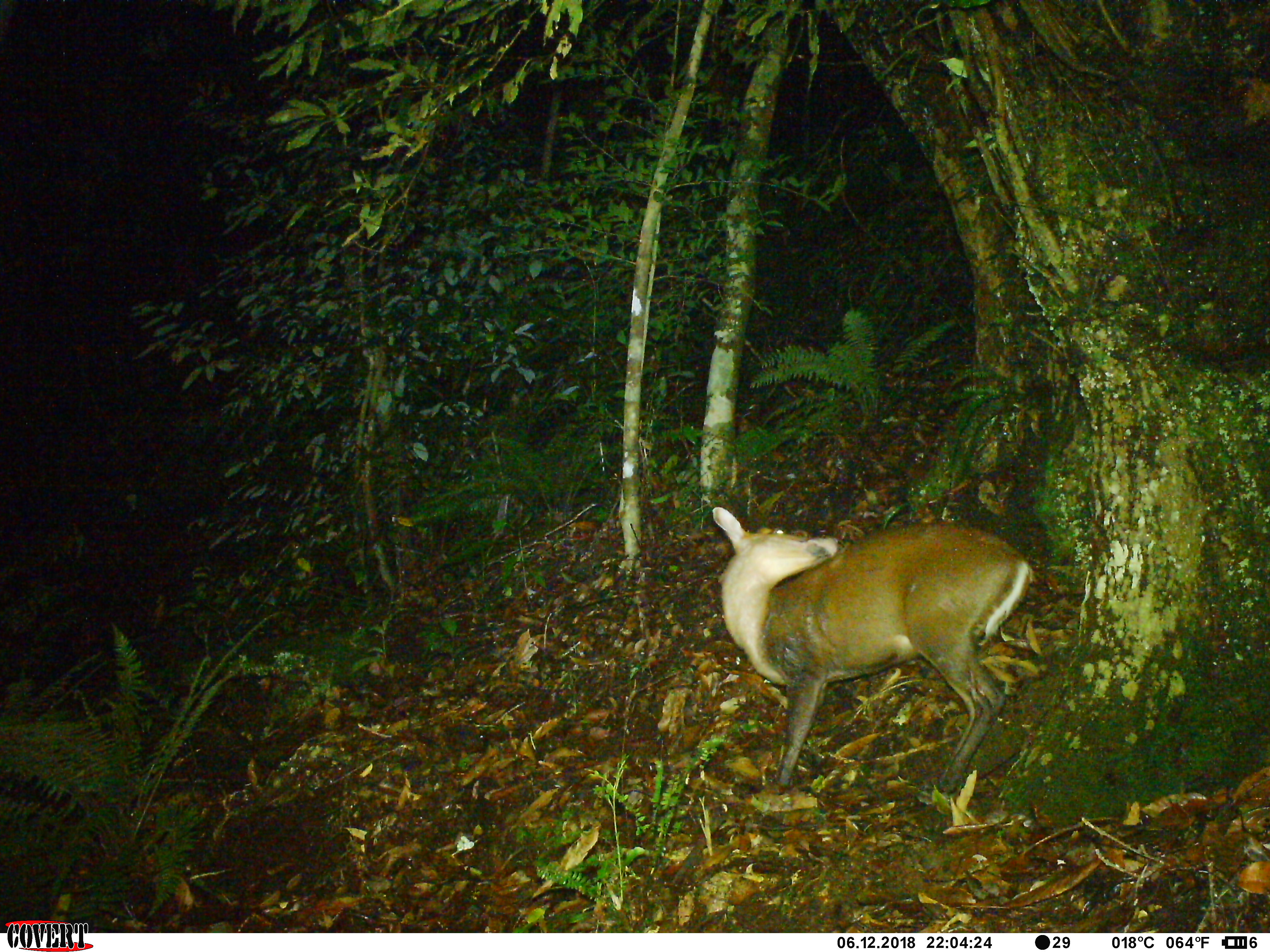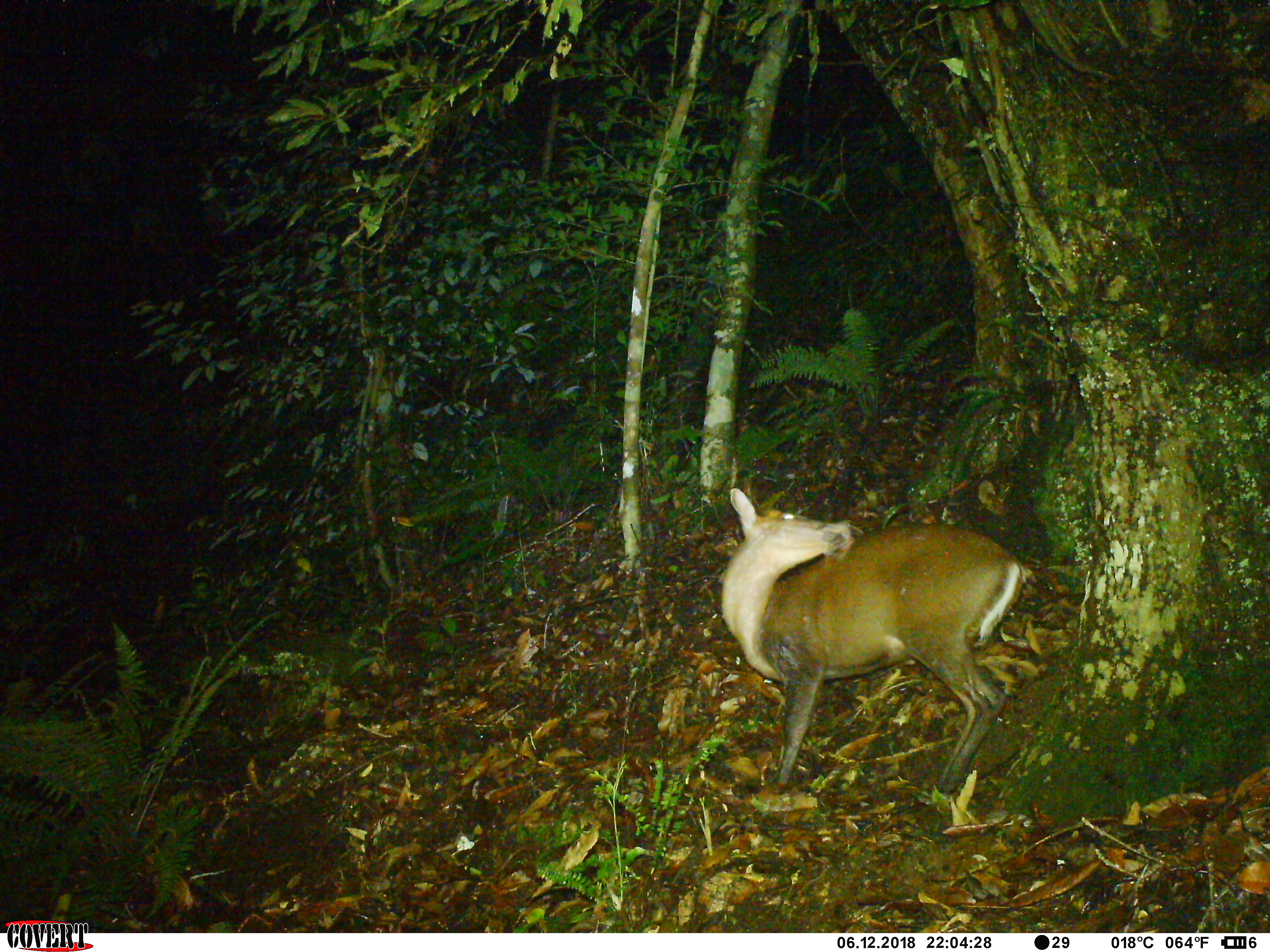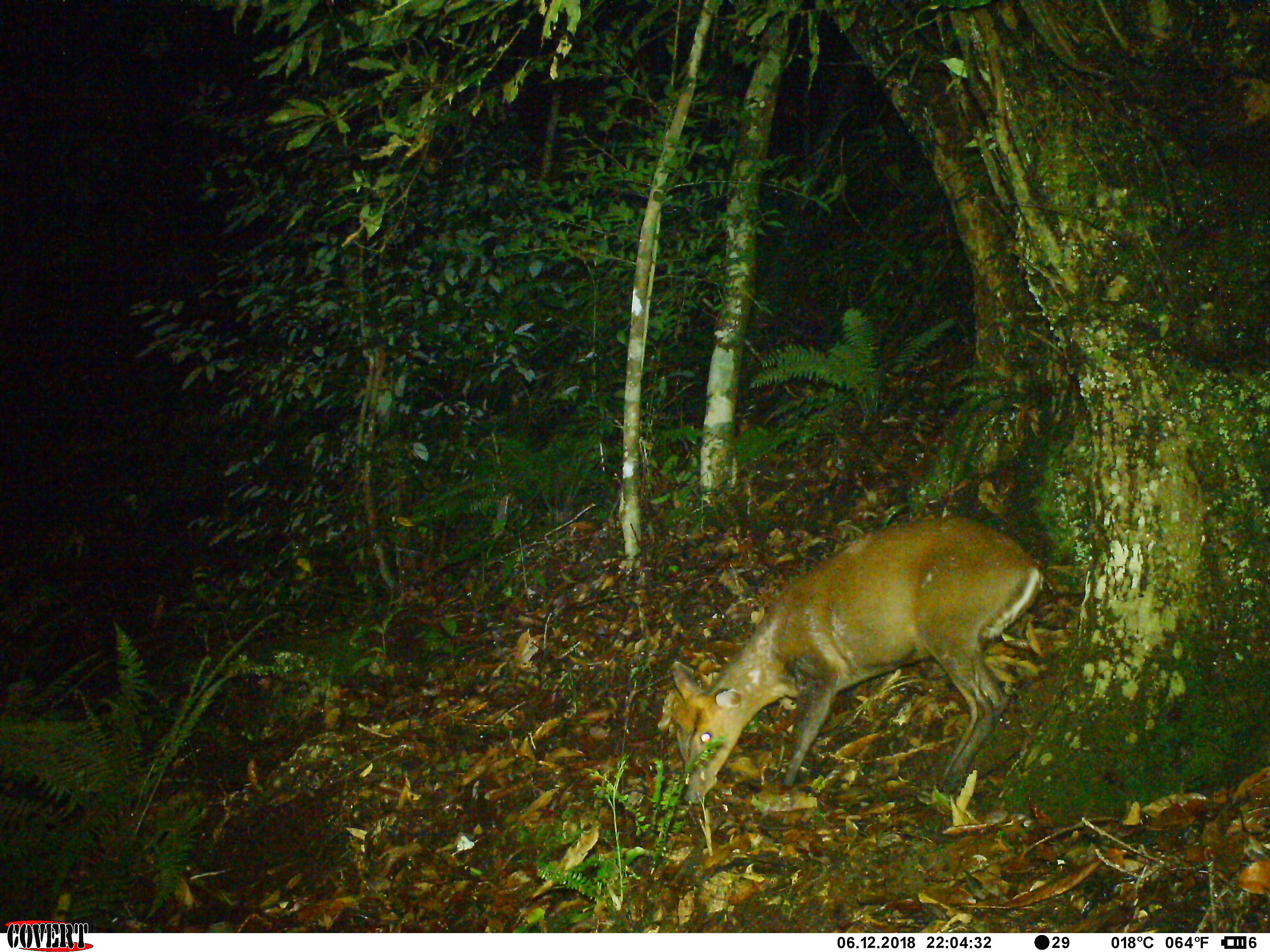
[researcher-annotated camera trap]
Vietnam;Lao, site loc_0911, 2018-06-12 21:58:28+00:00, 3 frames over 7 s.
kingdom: Animalia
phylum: Chordata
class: Mammalia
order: Artiodactyla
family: Cervidae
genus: Muntiacus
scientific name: Muntiacus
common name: muntjacs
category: unidentified muntjac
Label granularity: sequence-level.